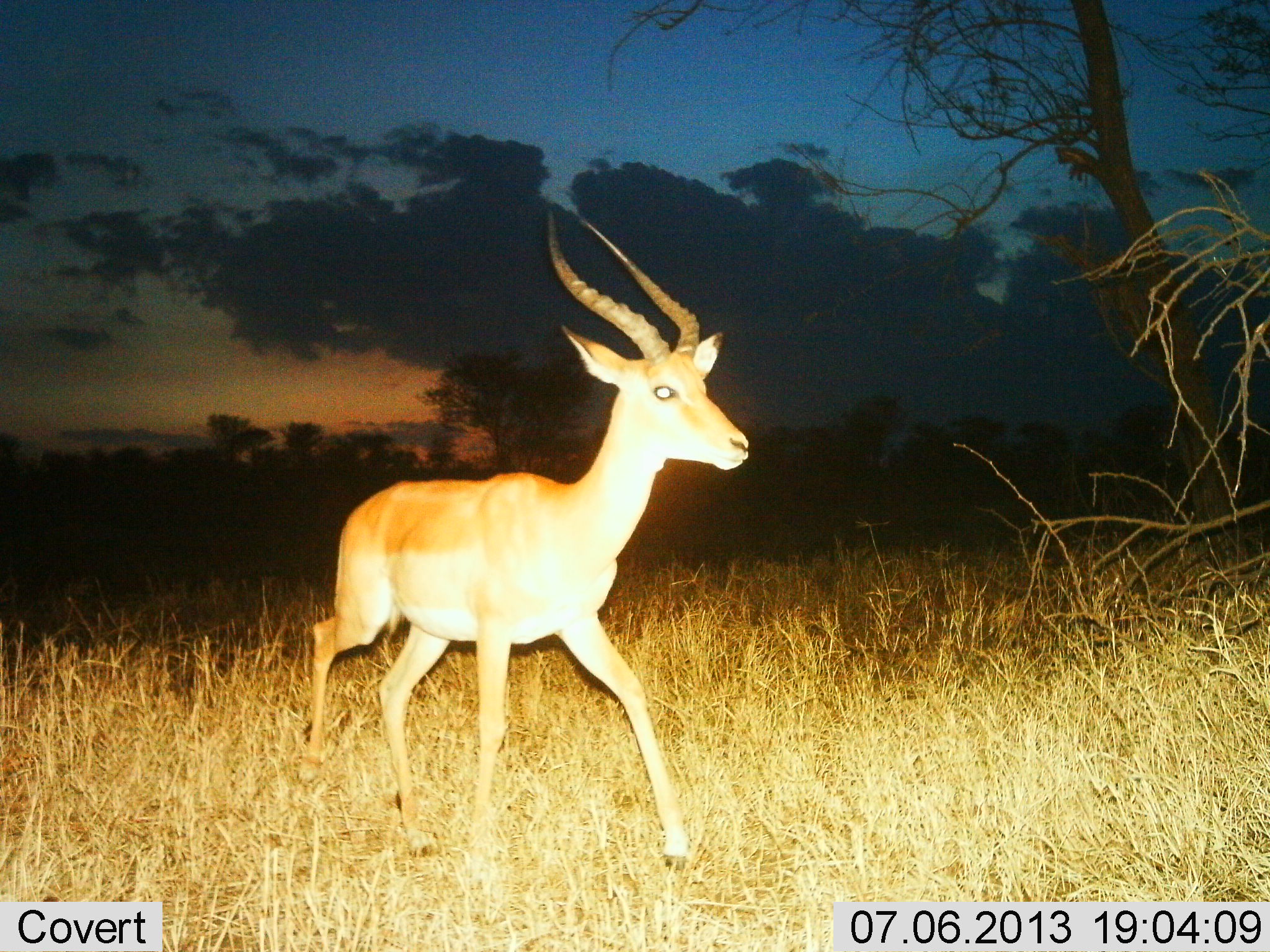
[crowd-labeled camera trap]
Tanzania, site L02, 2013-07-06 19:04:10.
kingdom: Animalia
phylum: Chordata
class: Mammalia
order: Artiodactyla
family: Bovidae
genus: Aepyceros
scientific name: Aepyceros melampus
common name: impala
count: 1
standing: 0%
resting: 0%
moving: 100%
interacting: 0%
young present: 0%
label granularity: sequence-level